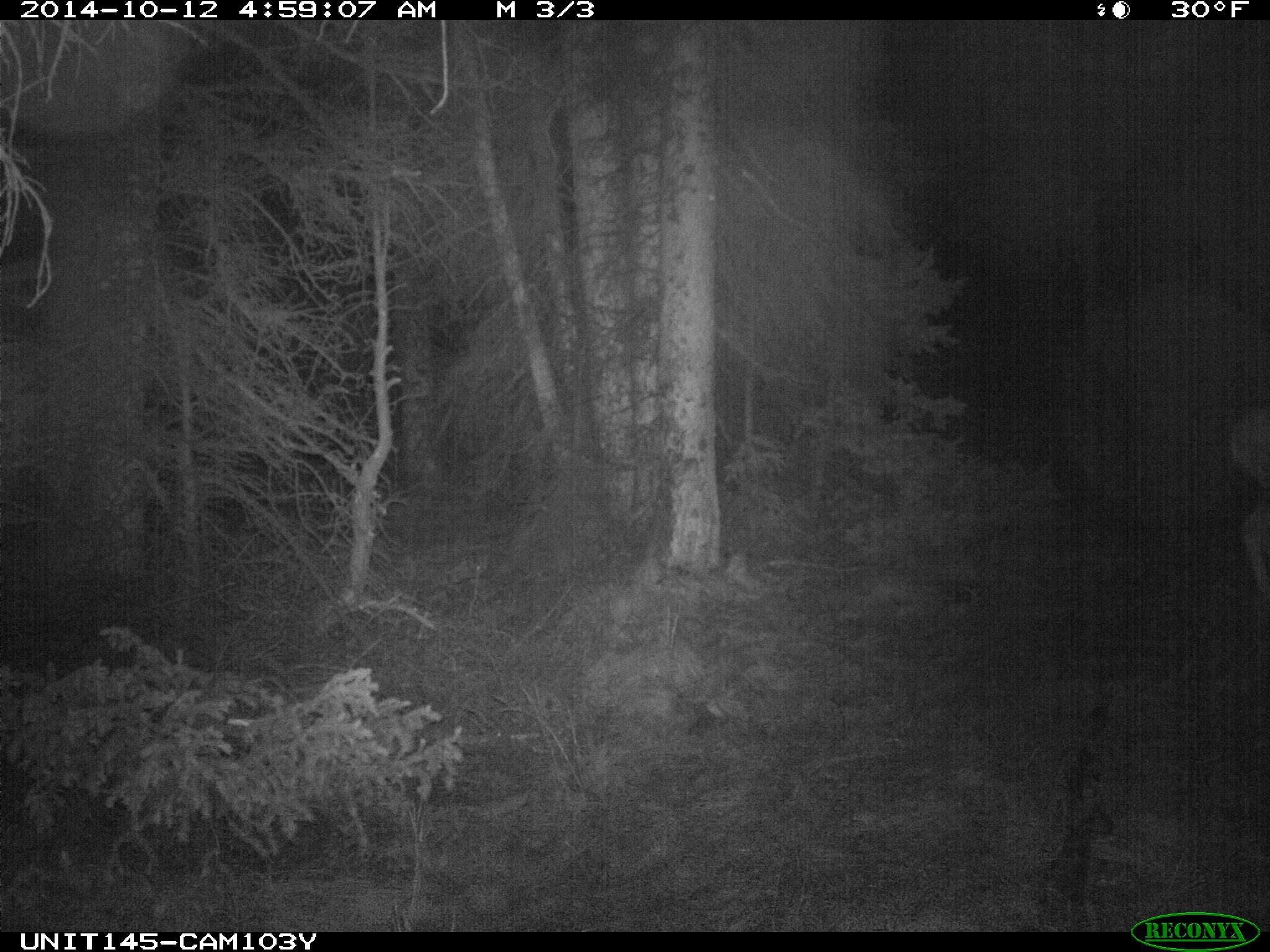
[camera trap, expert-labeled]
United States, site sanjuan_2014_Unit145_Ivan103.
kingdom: Animalia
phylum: Chordata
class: Mammalia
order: Artiodactyla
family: Cervidae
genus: Odocoileus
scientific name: Odocoileus hemionus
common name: mule deer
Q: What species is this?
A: Odocoileus hemionus (mule deer).